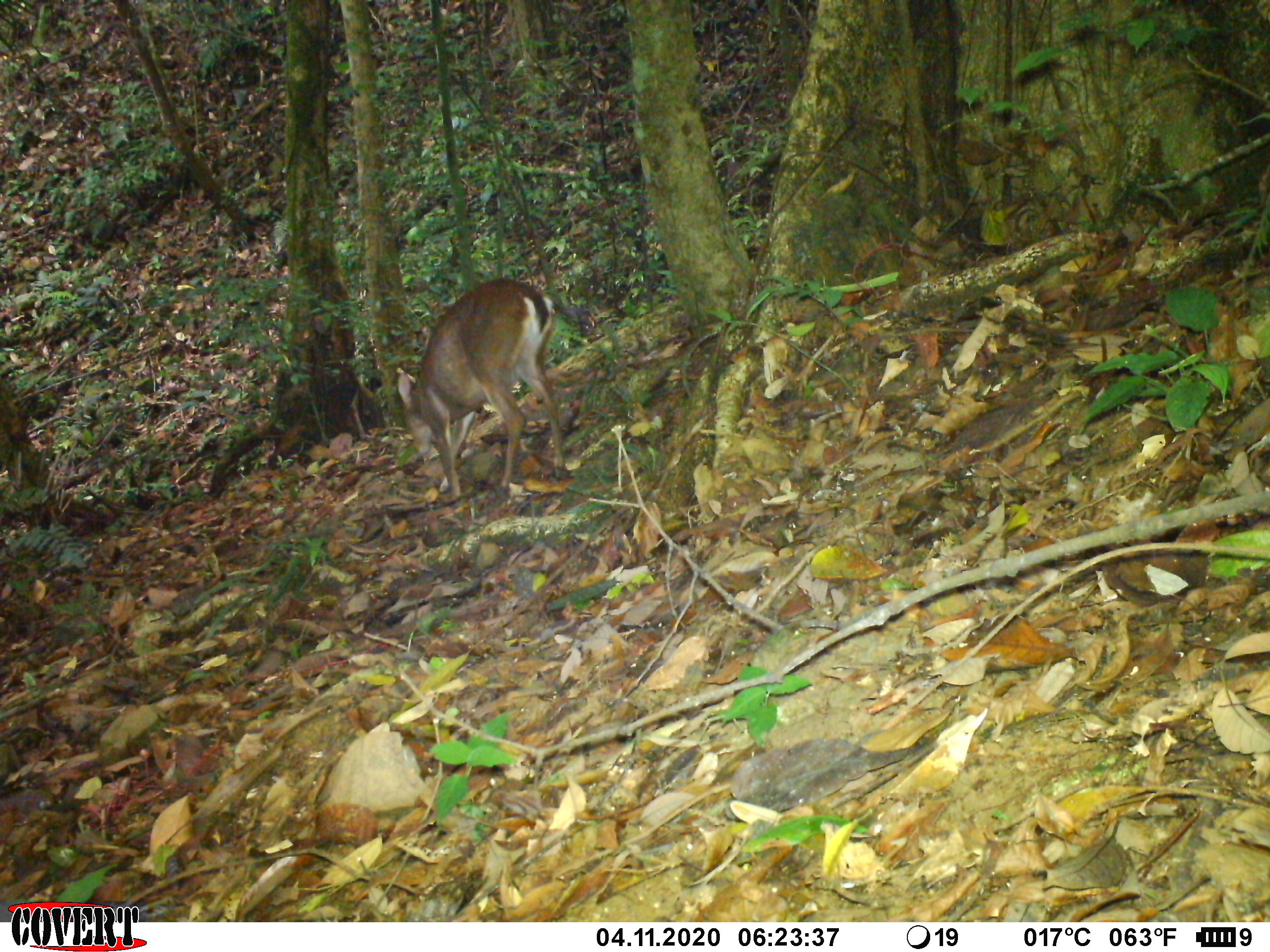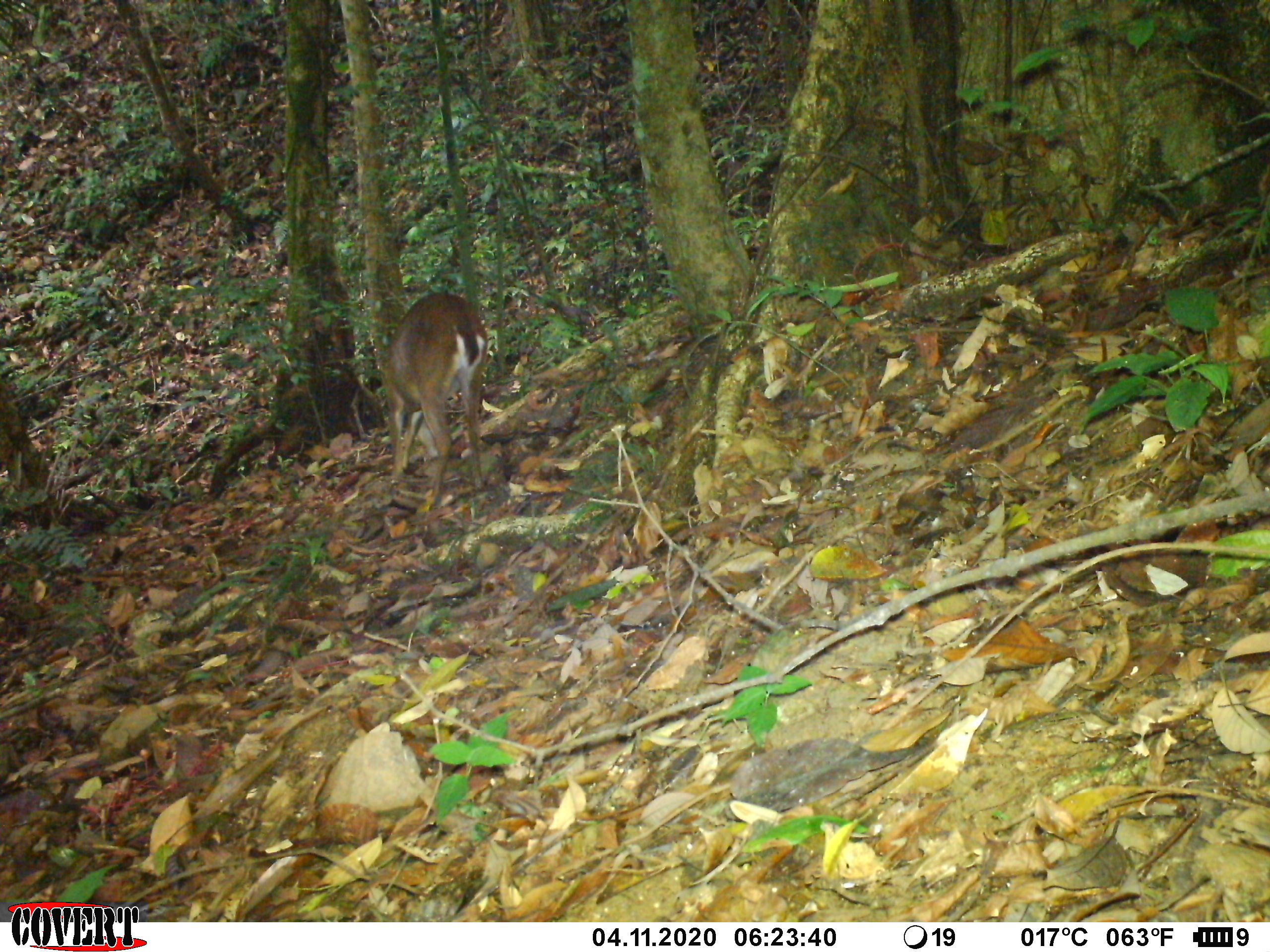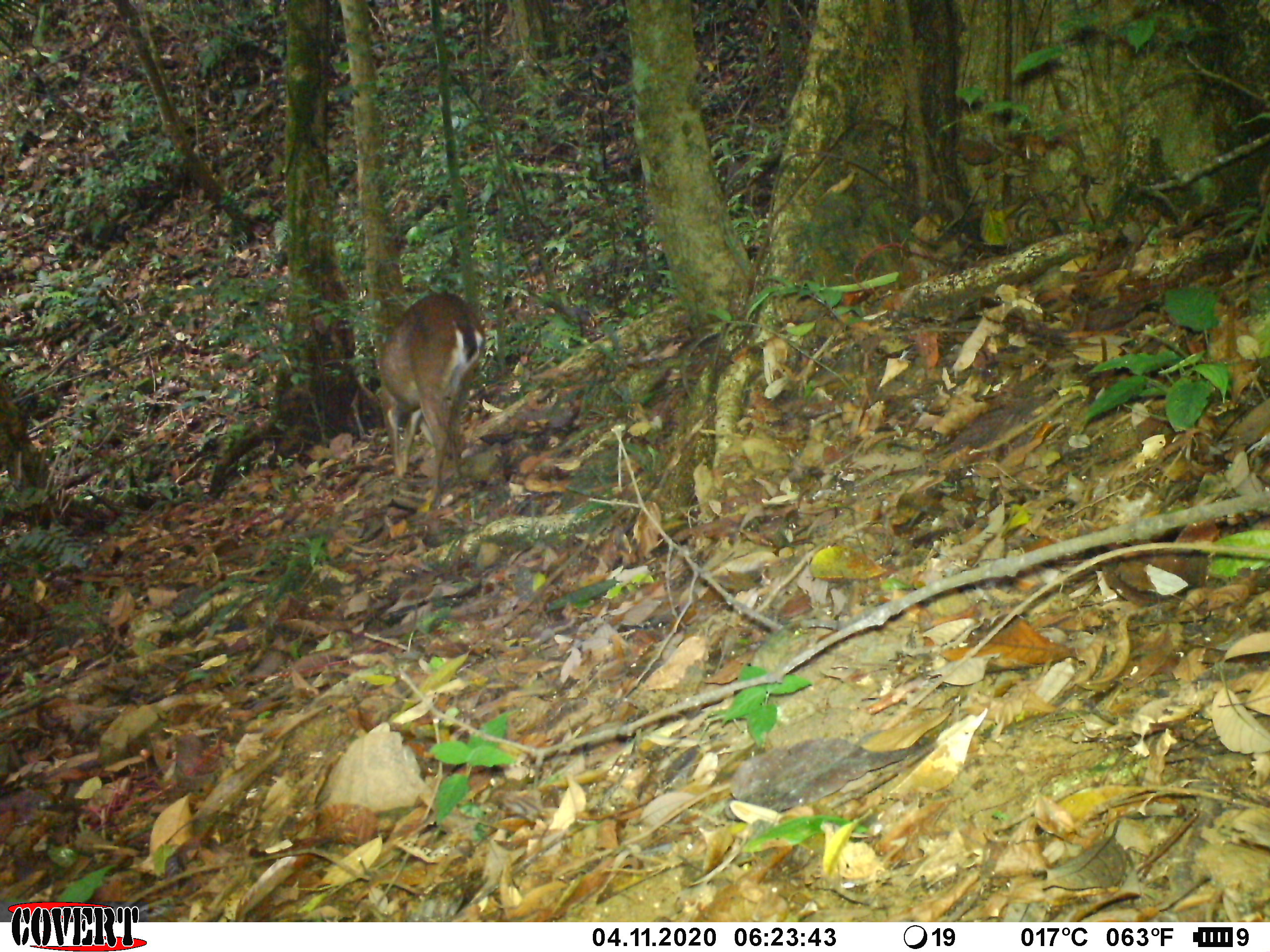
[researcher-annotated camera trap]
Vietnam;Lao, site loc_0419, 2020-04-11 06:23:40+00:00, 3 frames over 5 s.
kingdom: Animalia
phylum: Chordata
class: Mammalia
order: Artiodactyla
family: Cervidae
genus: Muntiacus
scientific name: Muntiacus vuquangensis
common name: large-antlered muntjac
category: large antlered muntjac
Large antlered muntjac (large-antlered muntjac) (Muntiacus vuquangensis). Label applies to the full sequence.